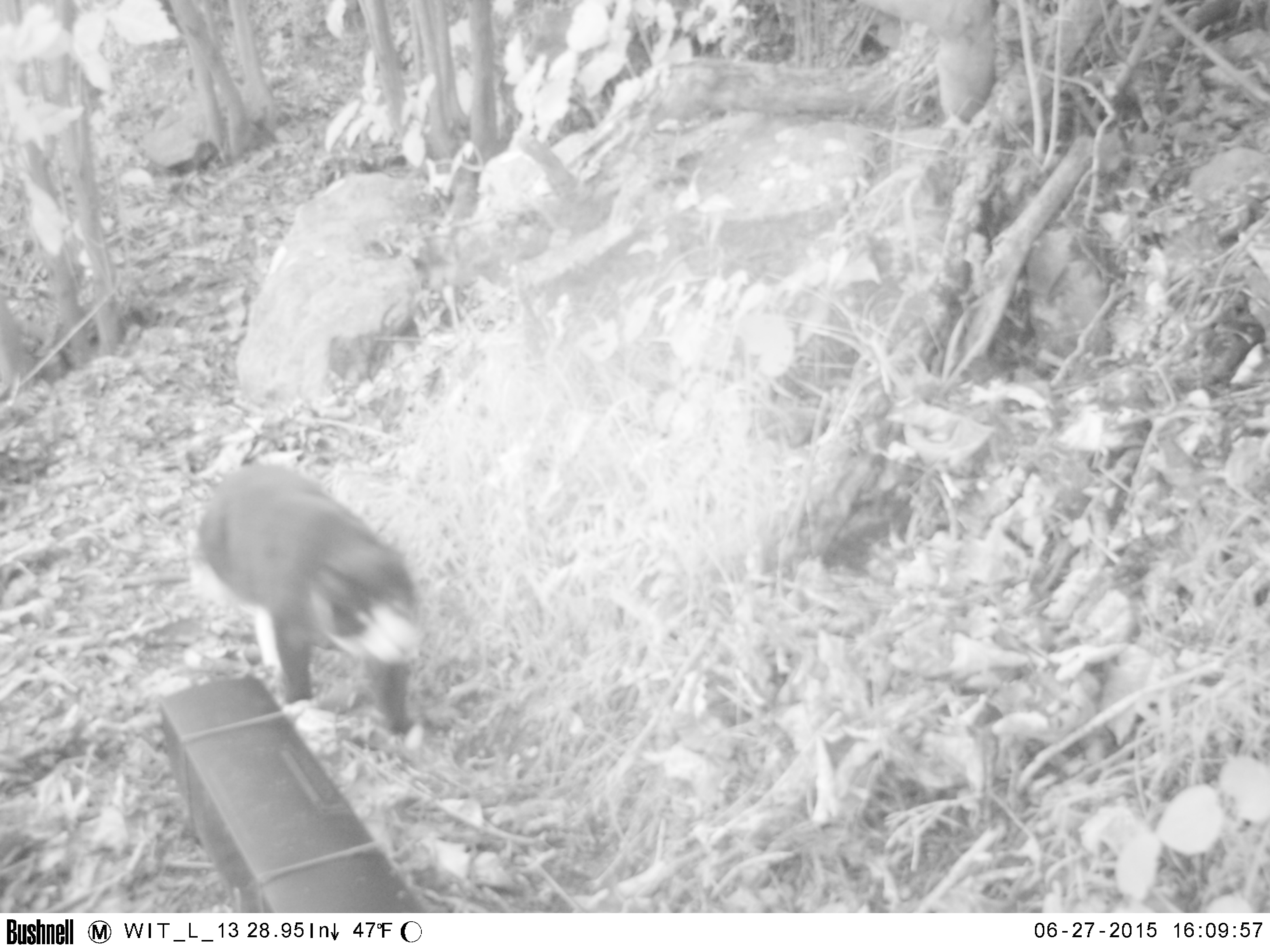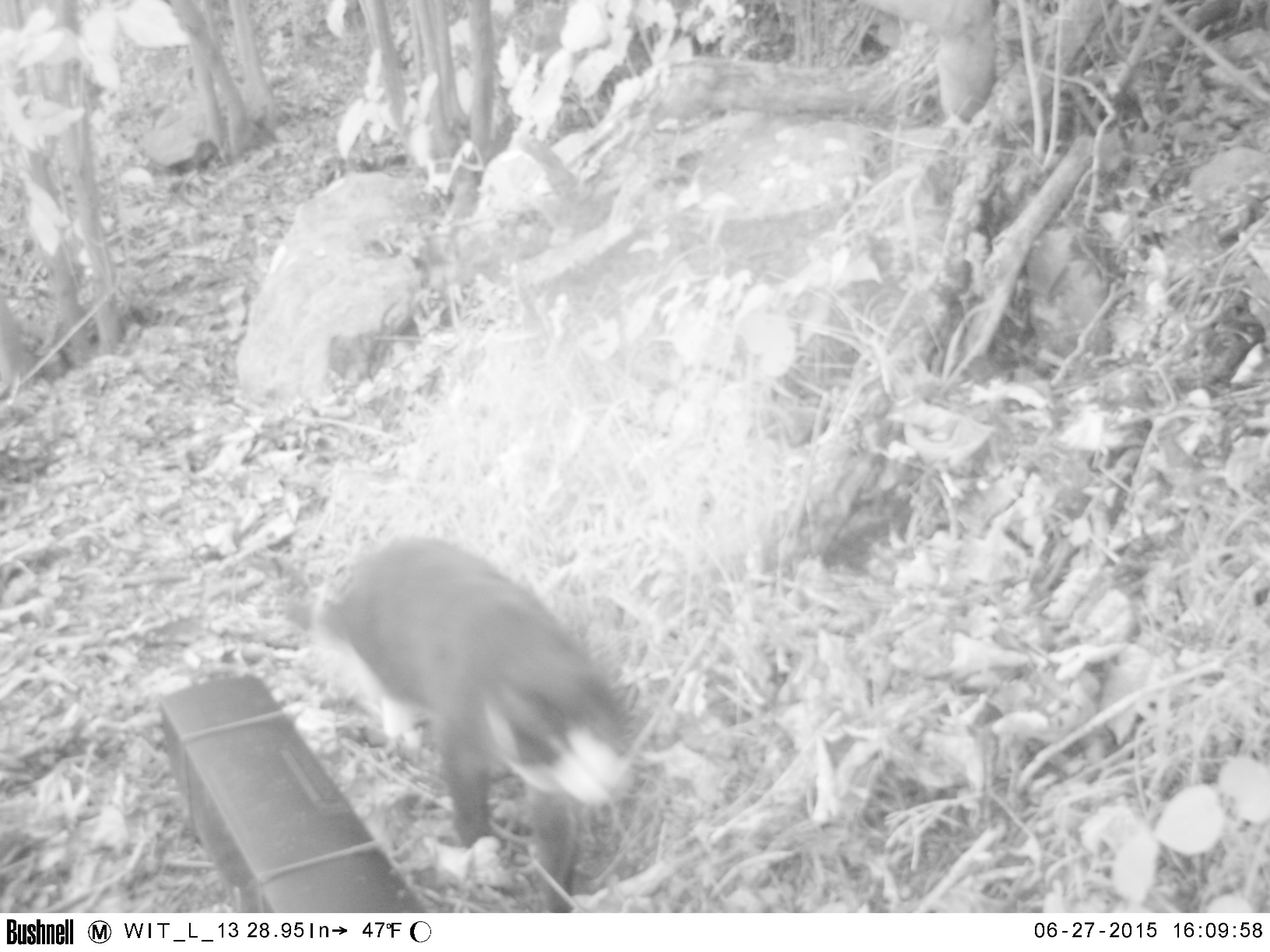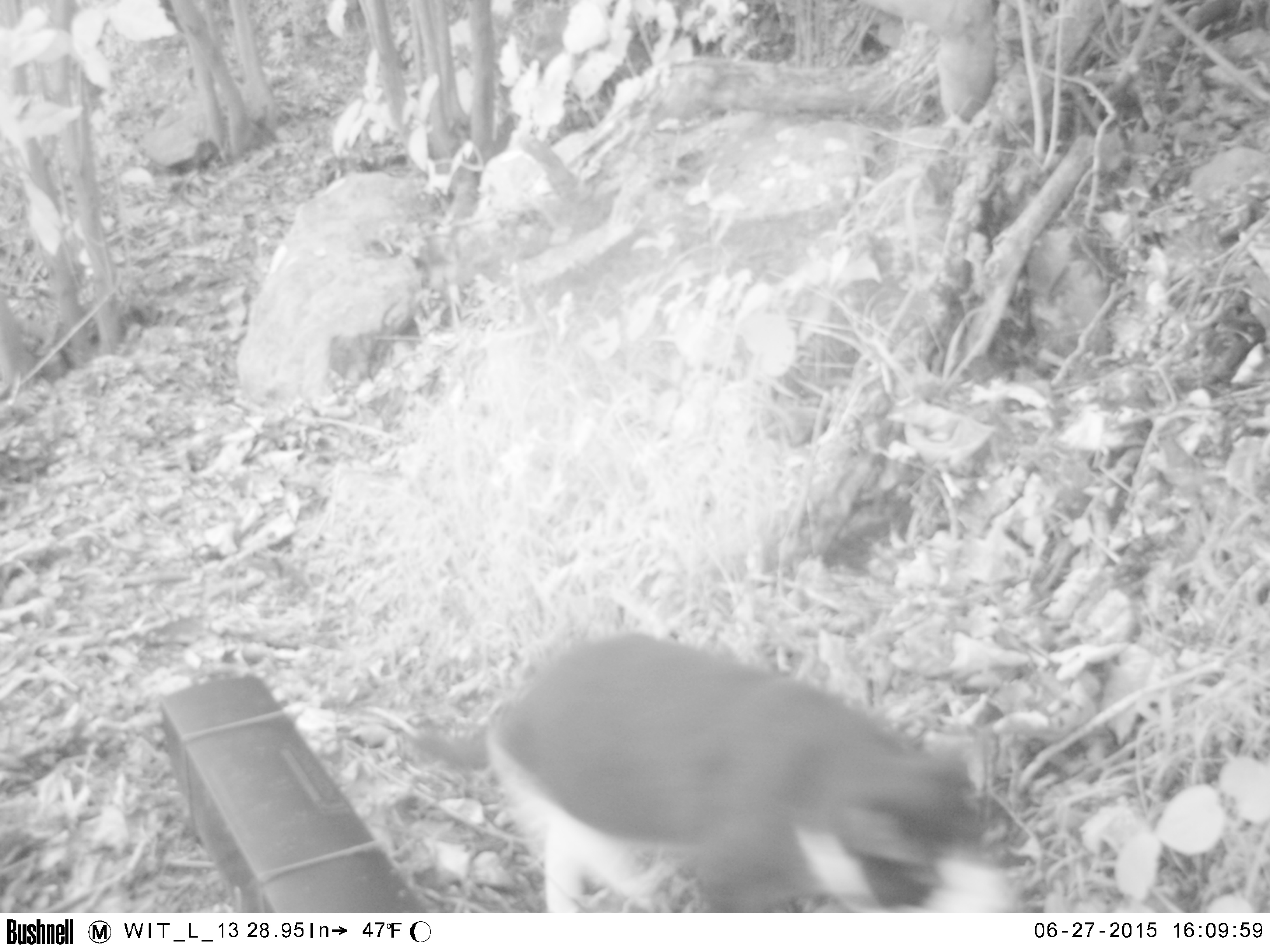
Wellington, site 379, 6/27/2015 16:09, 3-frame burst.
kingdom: Animalia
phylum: Chordata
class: Mammalia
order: Carnivora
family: Felidae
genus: Felis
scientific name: Felis catus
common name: cat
Cat (Felis catus).